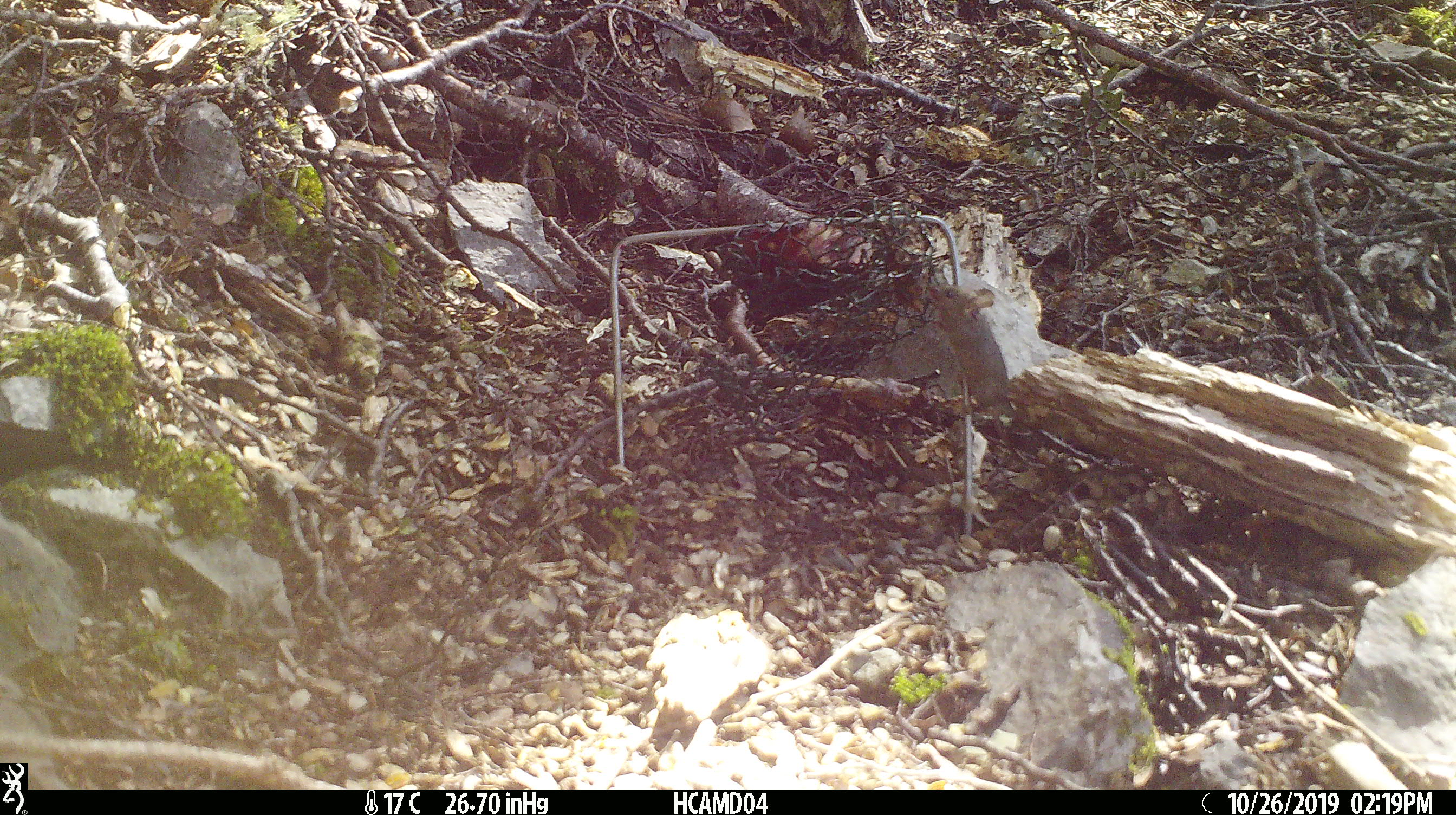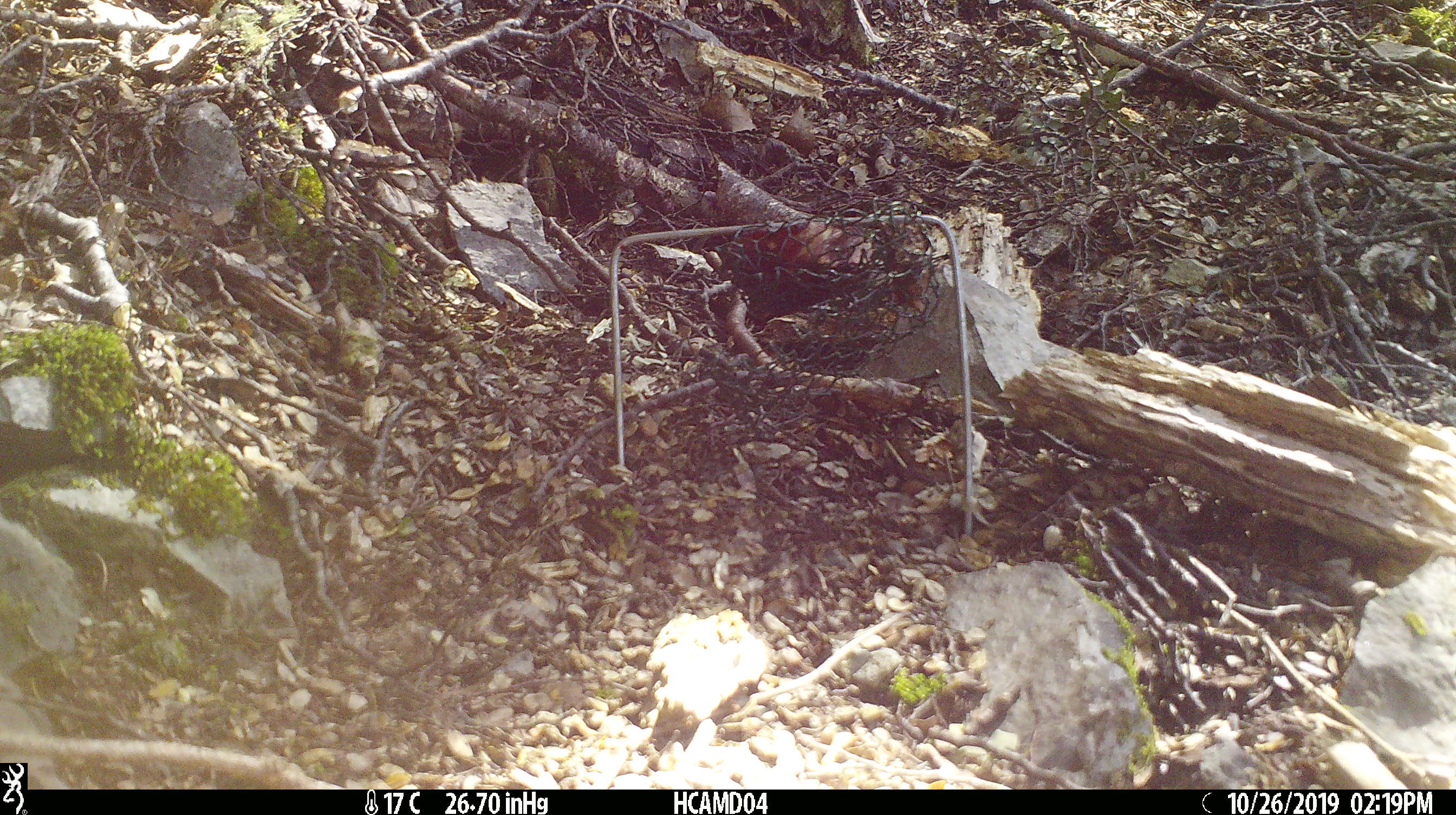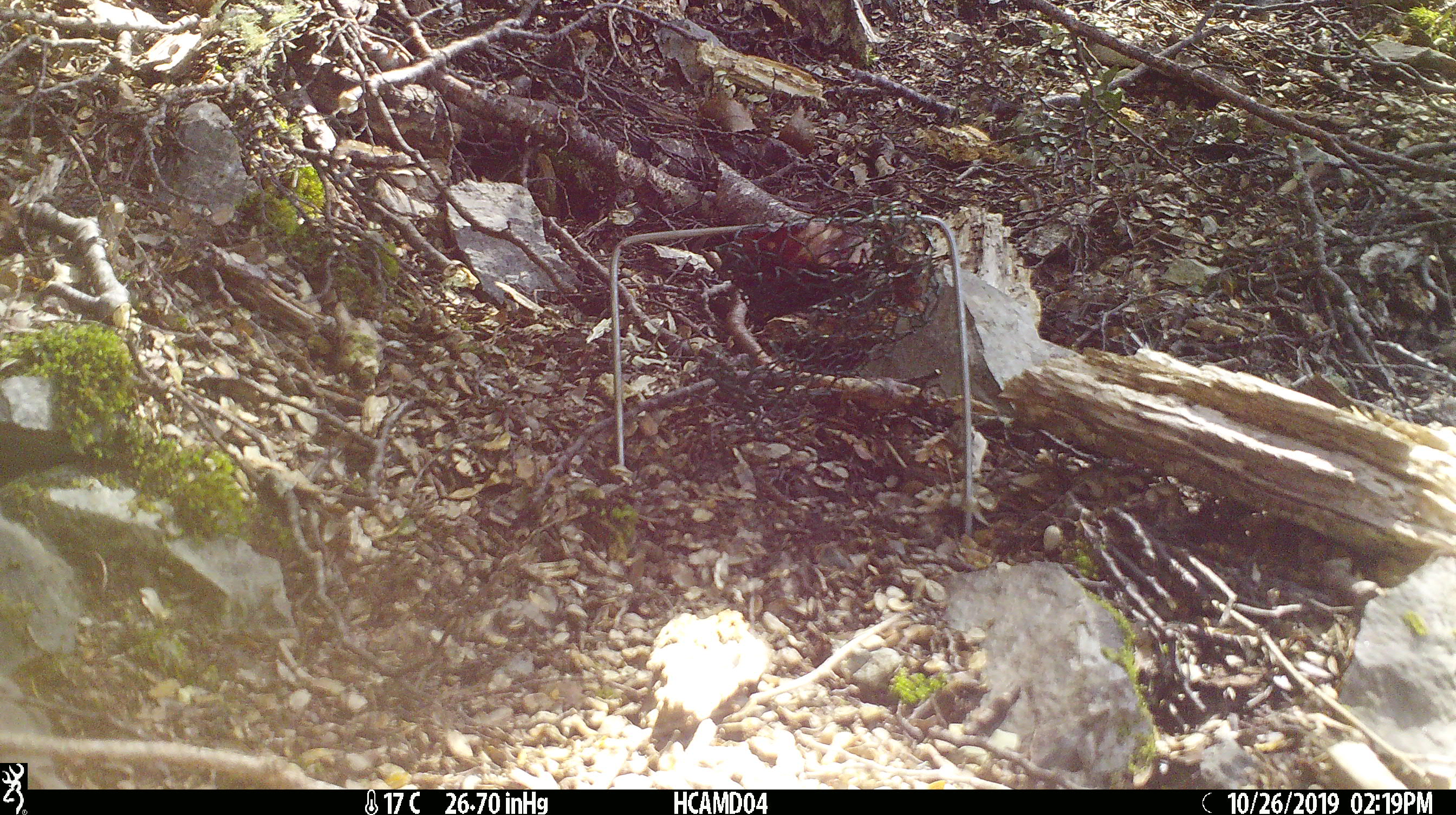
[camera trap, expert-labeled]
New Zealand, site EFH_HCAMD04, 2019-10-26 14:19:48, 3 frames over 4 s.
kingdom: Animalia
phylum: Chordata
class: Mammalia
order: Rodentia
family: Muridae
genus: Mus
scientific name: Mus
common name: mouse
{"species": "mouse (Mus)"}